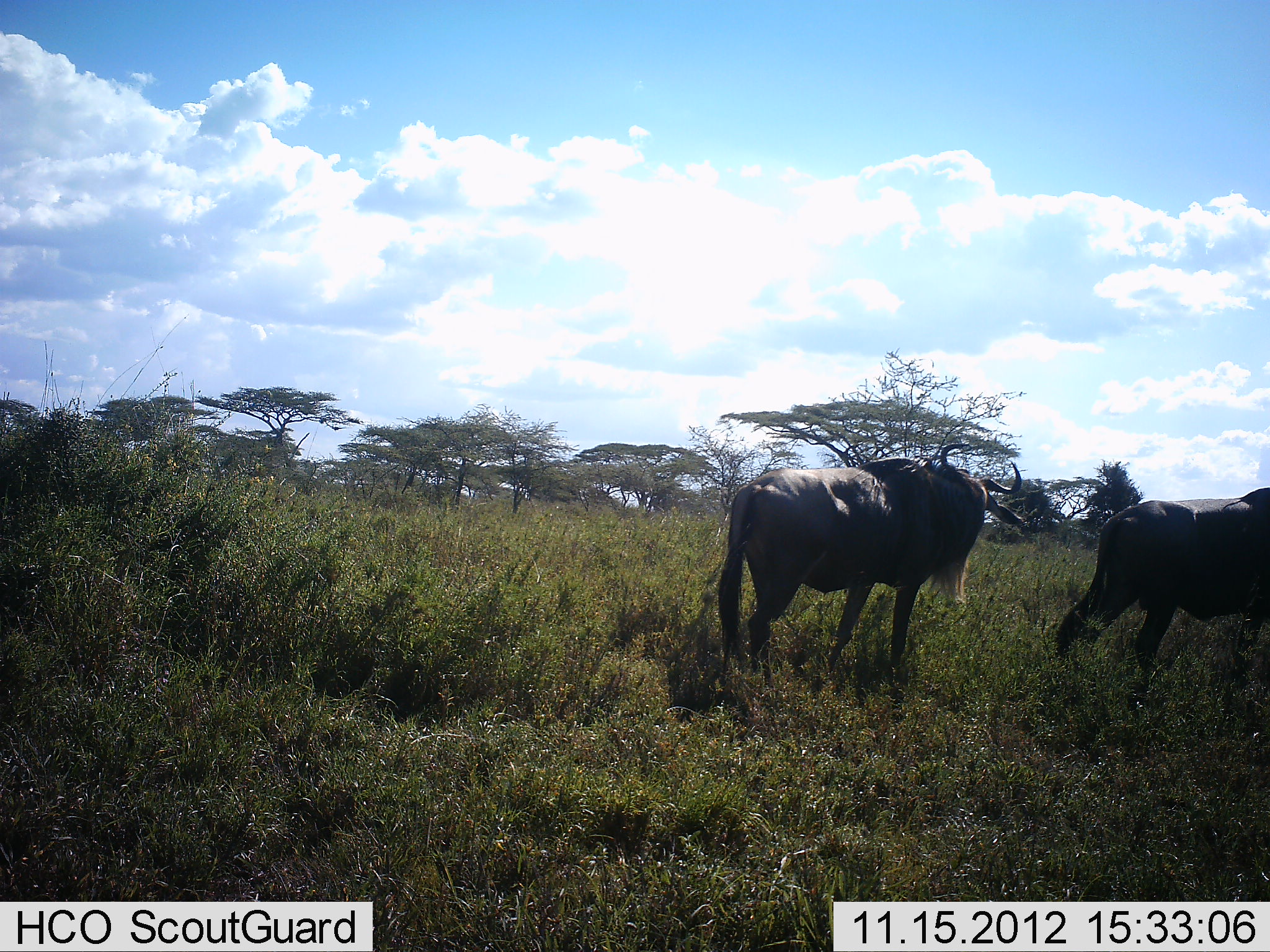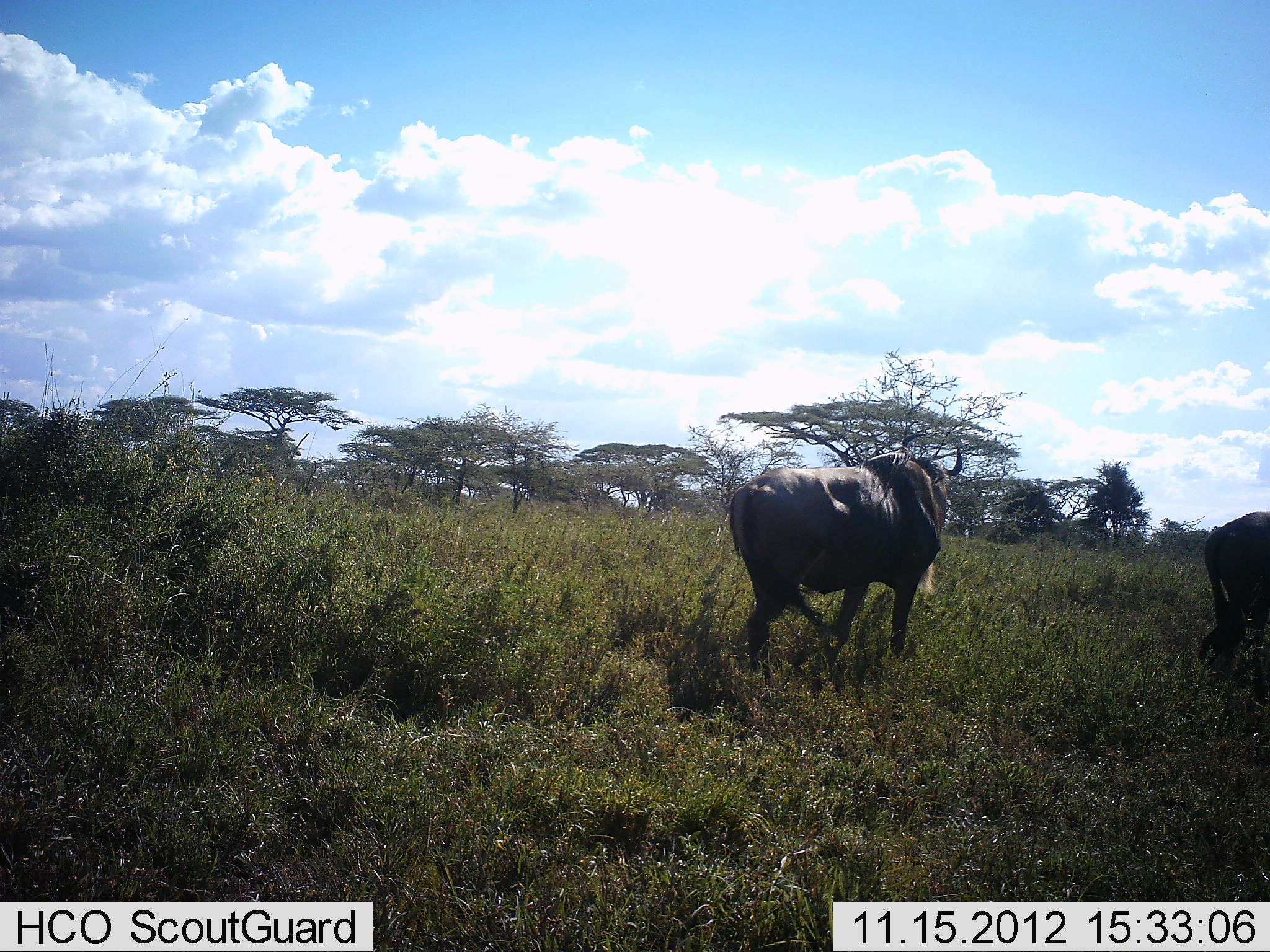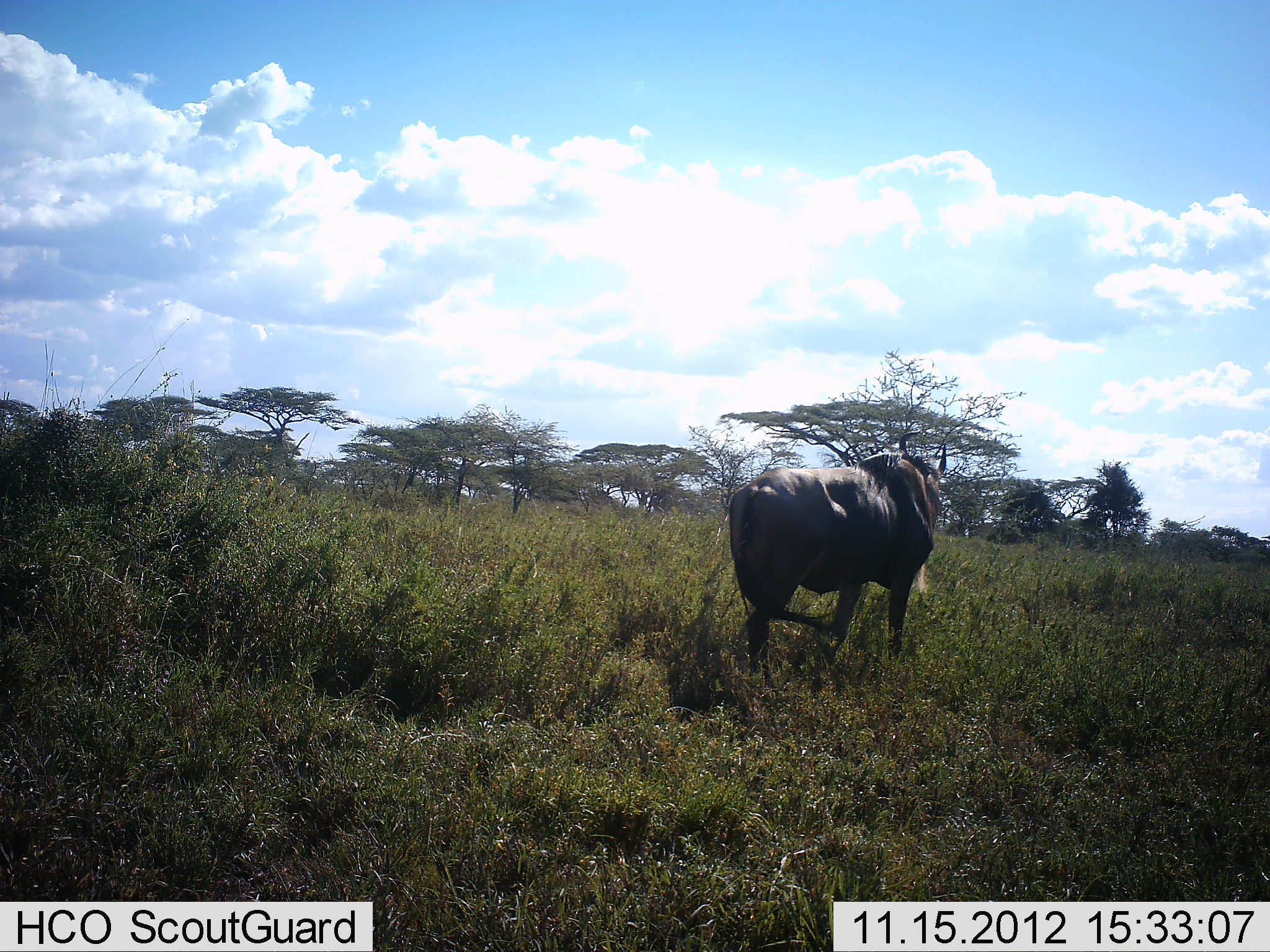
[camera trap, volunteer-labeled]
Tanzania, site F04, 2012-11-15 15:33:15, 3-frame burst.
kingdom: Animalia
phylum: Chordata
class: Mammalia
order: Artiodactyla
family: Bovidae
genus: Connochaetes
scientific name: Connochaetes taurinus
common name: blue wildebeest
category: wildebeest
Wildebeest (blue wildebeest) (Connochaetes taurinus), count 2. Behavior (volunteer vote fractions): standing 50%, resting 0%, moving 80%, interacting 0%. Young present (vote fraction): 0%. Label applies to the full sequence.